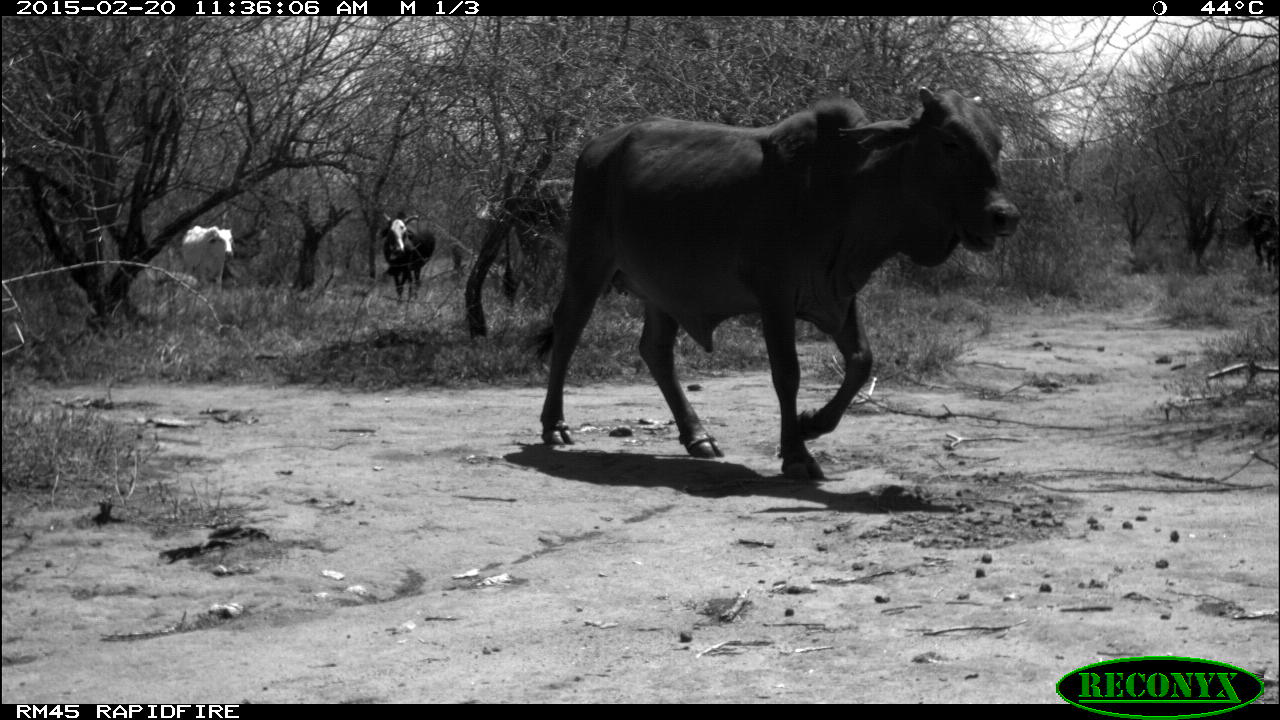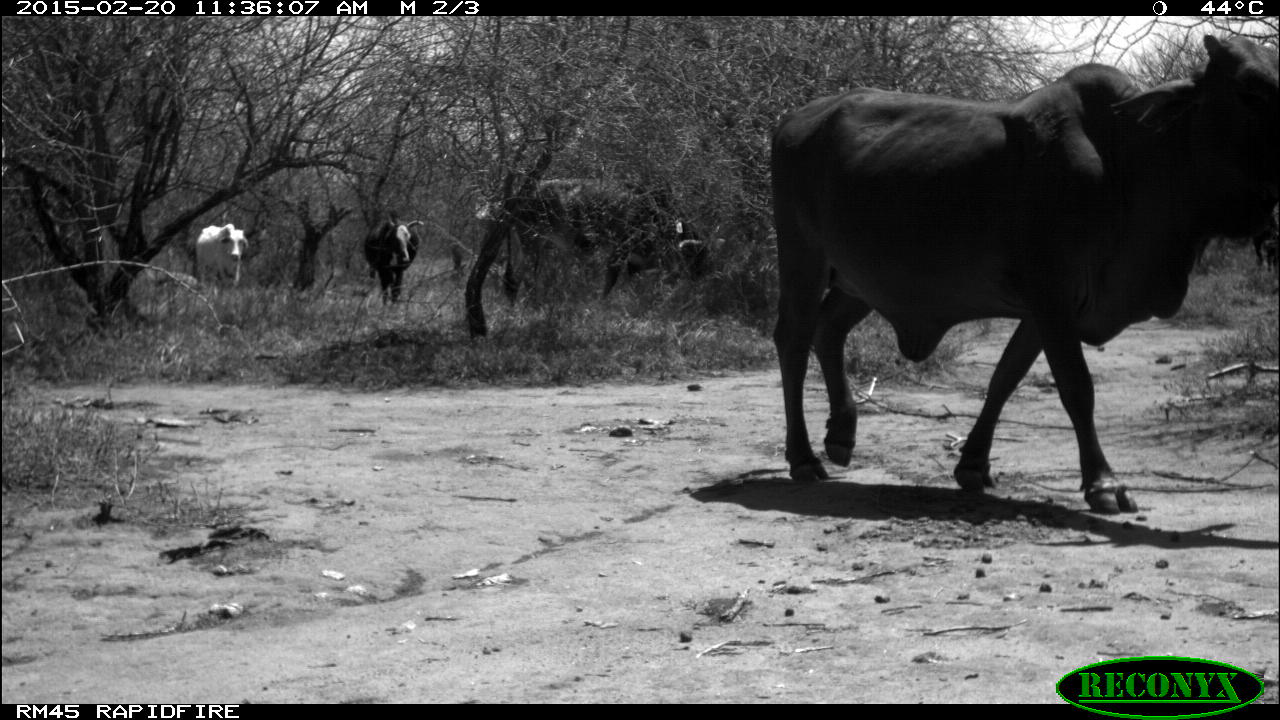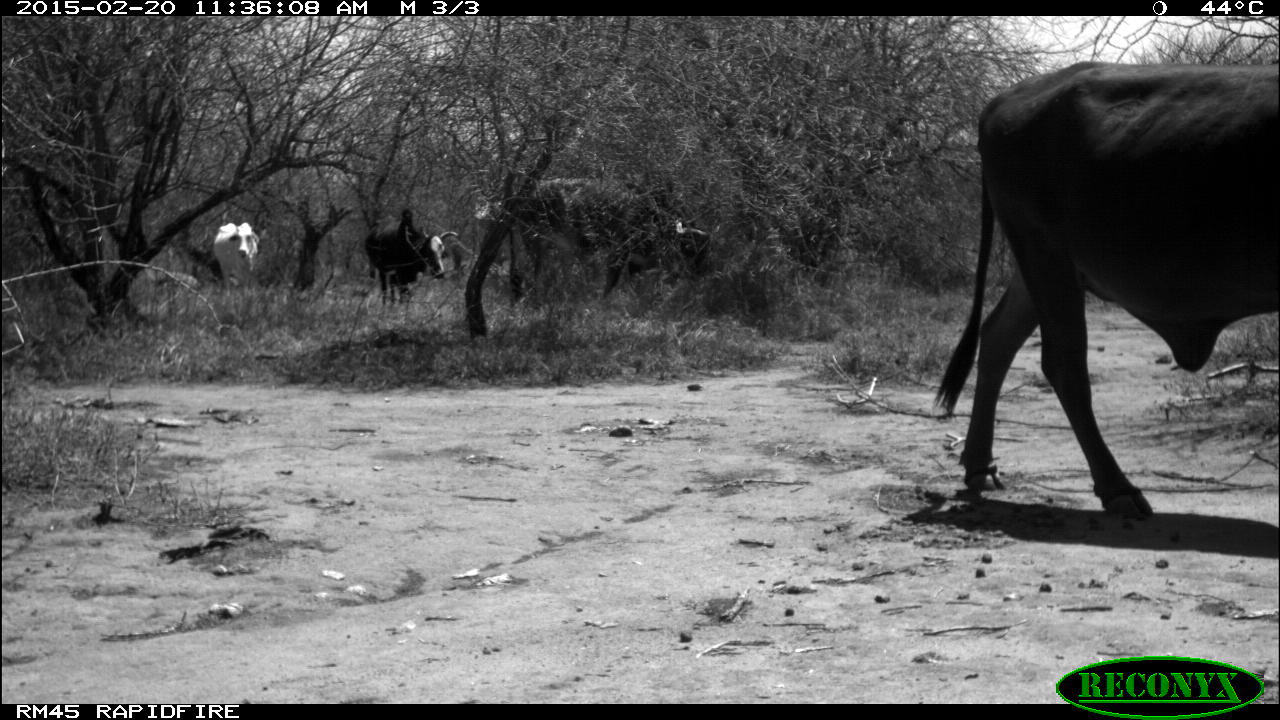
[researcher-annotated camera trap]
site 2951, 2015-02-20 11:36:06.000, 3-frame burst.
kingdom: Animalia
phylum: Chordata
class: Mammalia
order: Artiodactyla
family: Bovidae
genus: Bos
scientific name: Bos taurus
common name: domestic cattle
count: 4